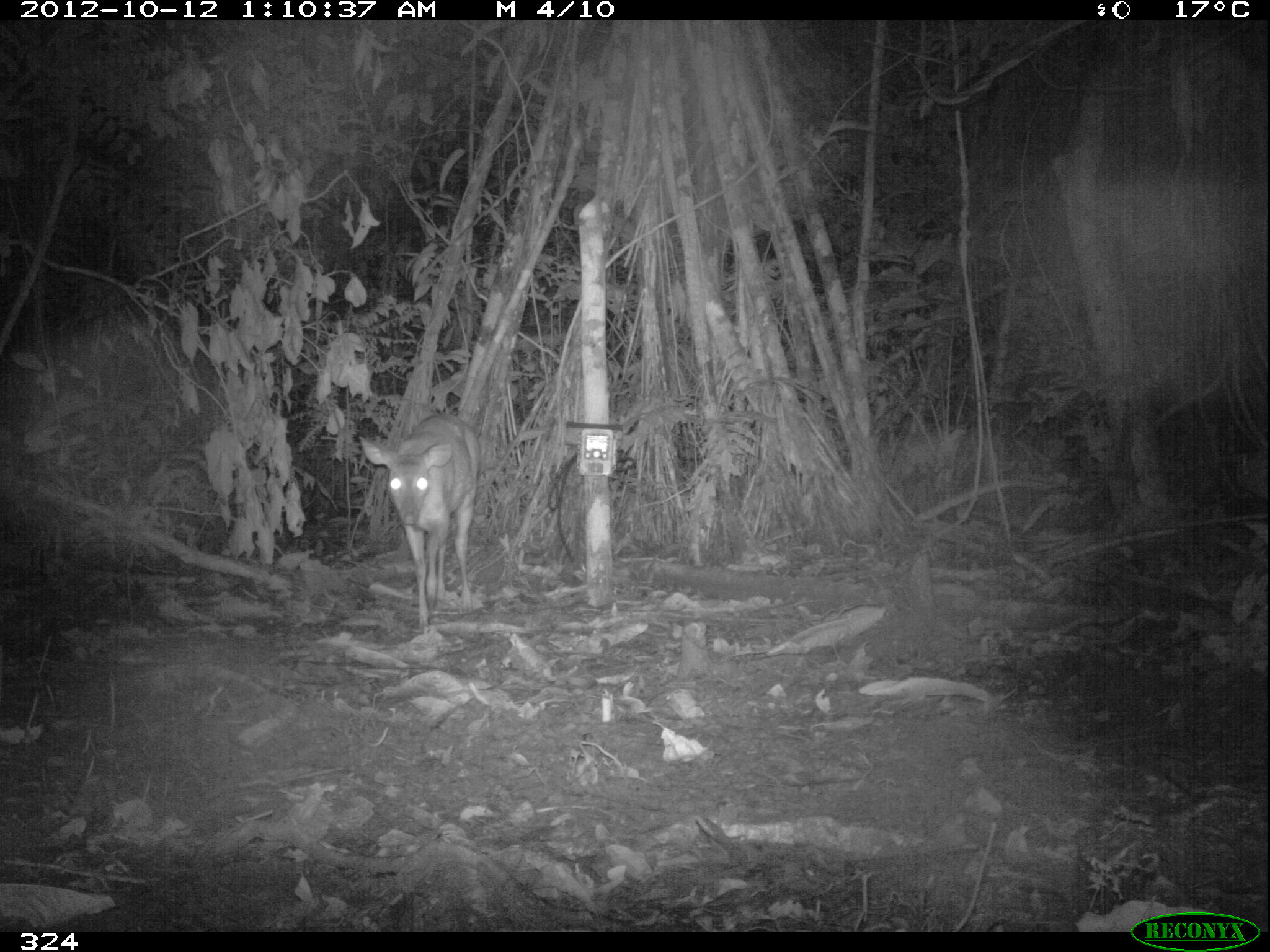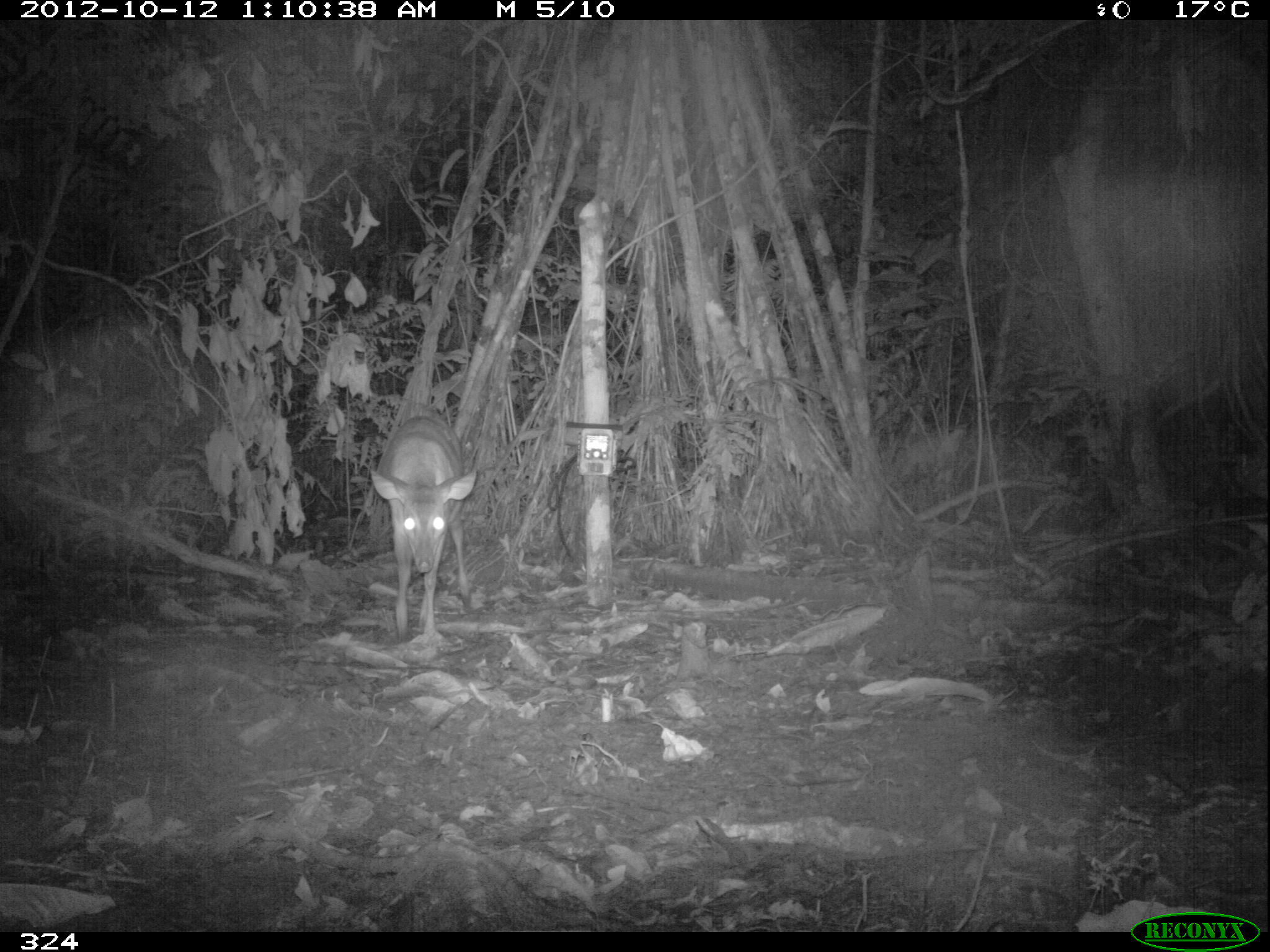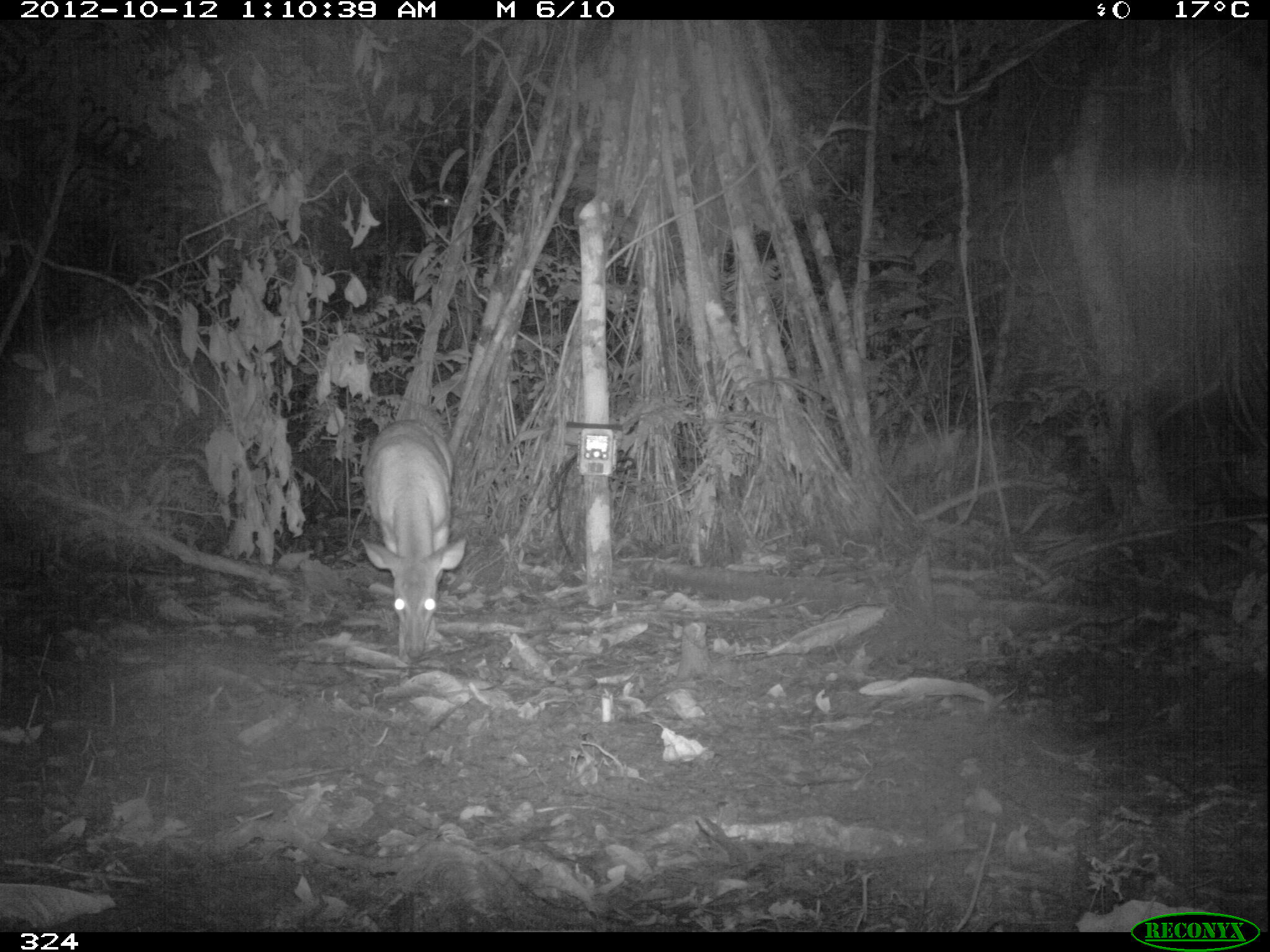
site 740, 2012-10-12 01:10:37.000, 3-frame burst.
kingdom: Animalia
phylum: Chordata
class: Mammalia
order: Artiodactyla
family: Cervidae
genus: Mazama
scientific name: Mazama americana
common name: red brocket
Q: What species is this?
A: Mazama americana (red brocket).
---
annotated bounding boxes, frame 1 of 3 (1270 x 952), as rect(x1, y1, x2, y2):
mazama americana: rect(358, 412, 482, 631)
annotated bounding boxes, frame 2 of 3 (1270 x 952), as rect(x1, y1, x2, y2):
mazama americana: rect(370, 415, 477, 644)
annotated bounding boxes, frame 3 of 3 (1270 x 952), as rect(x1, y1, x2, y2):
mazama americana: rect(358, 420, 466, 661)